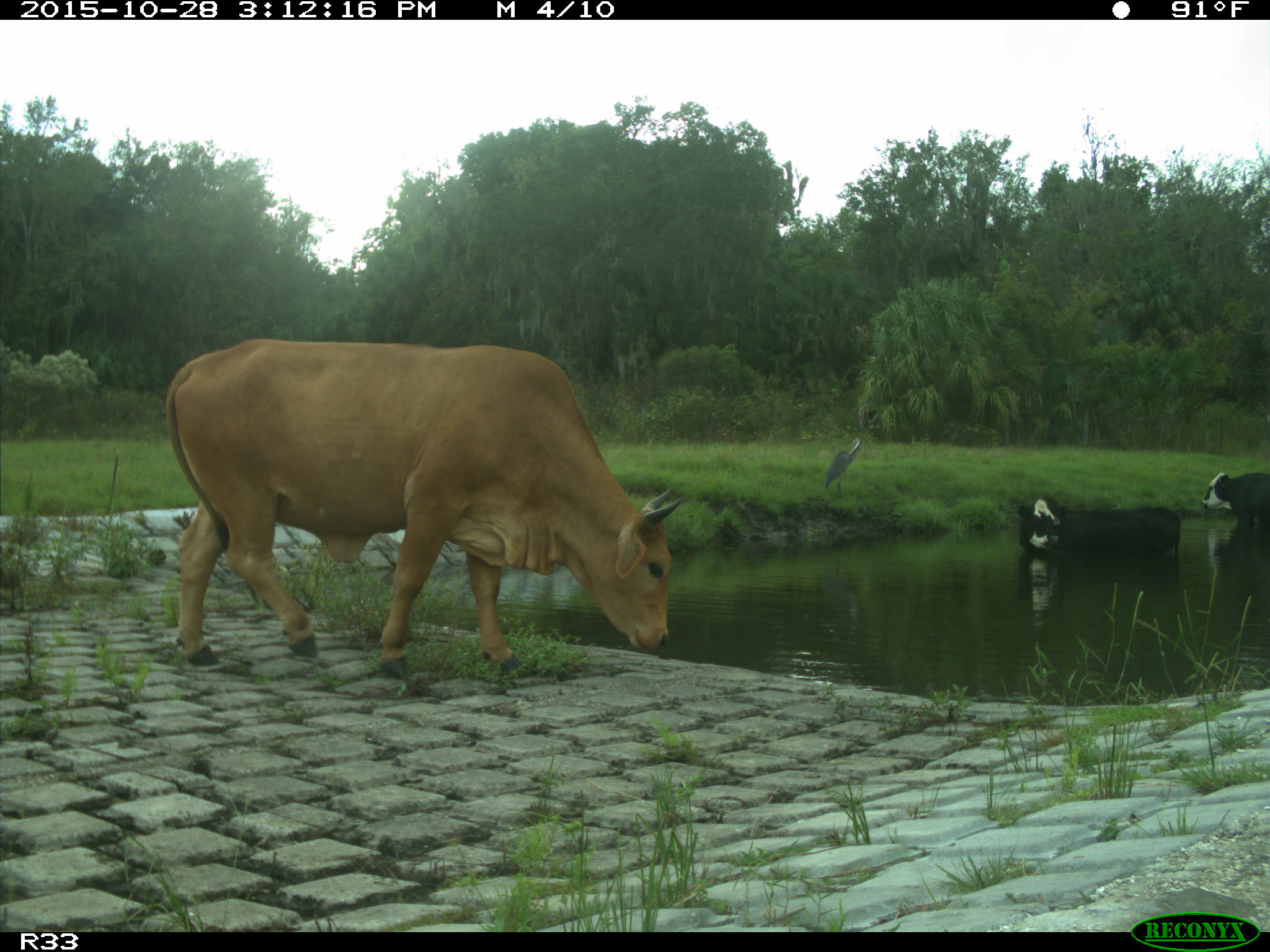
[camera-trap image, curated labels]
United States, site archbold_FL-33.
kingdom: Animalia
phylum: Chordata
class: Mammalia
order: Artiodactyla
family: Bovidae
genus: Bos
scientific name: Bos taurus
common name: domestic cow